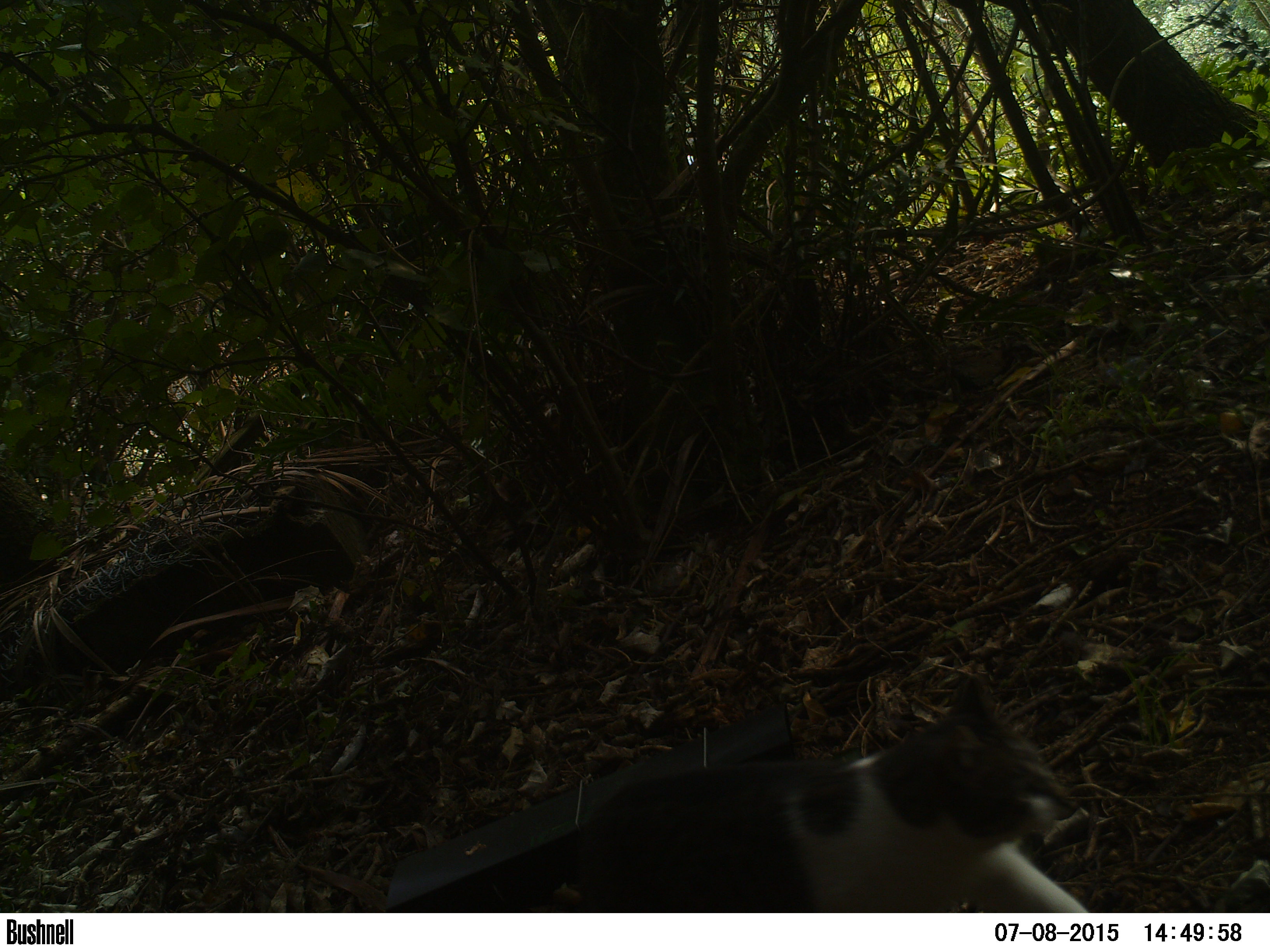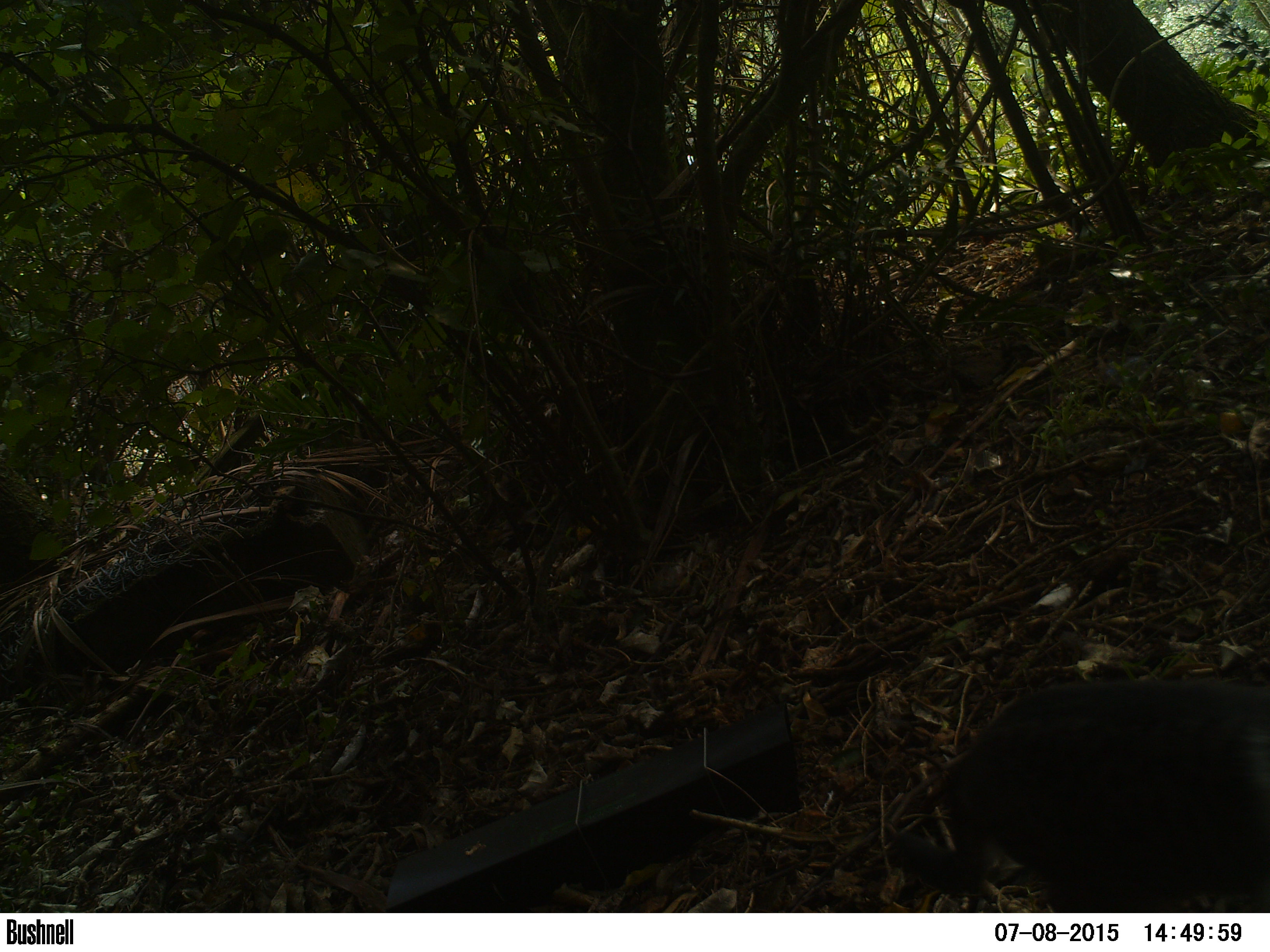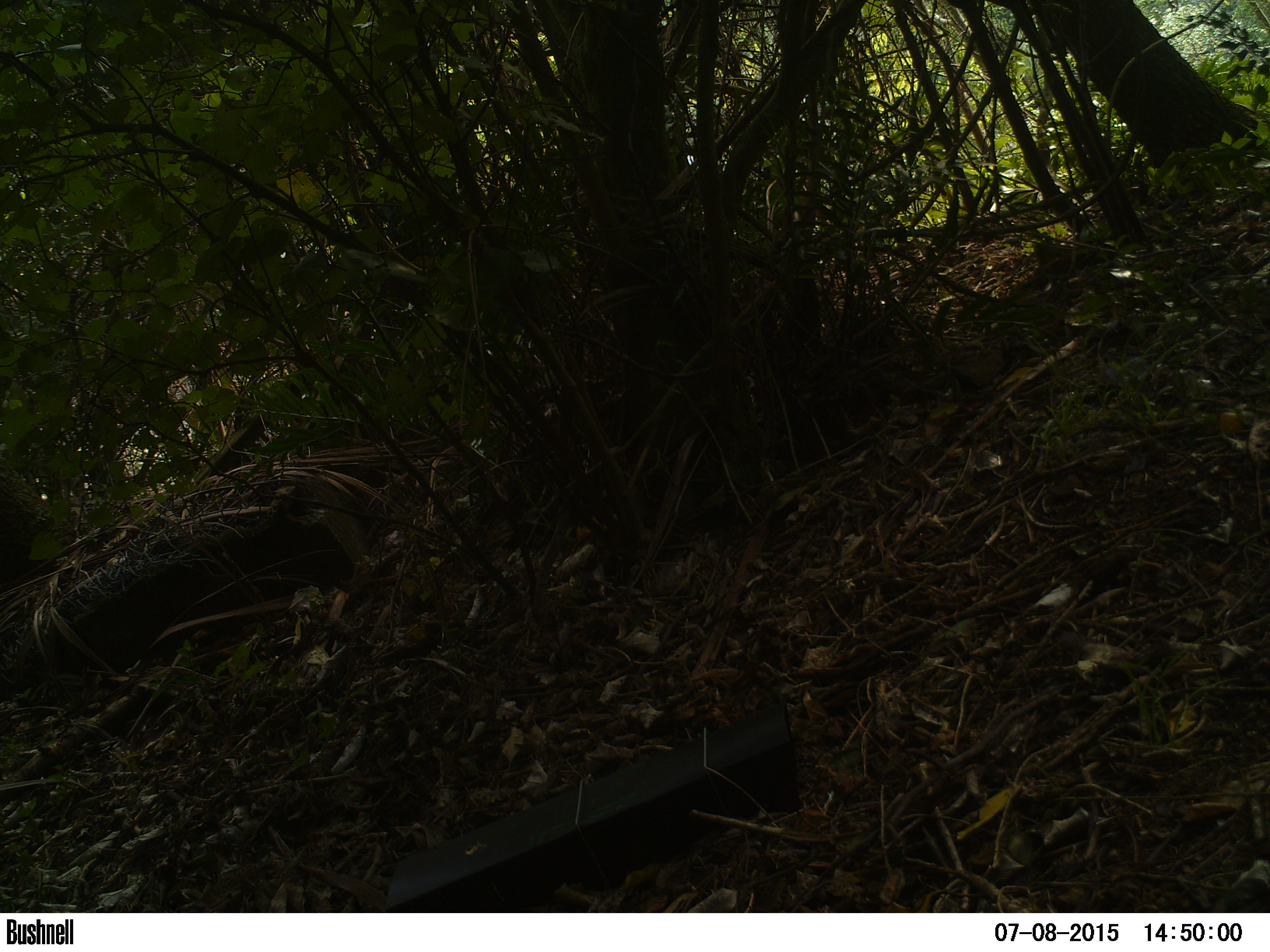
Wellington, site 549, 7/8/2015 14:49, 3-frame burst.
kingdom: Animalia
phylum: Chordata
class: Mammalia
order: Carnivora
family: Felidae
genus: Felis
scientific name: Felis catus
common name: cat